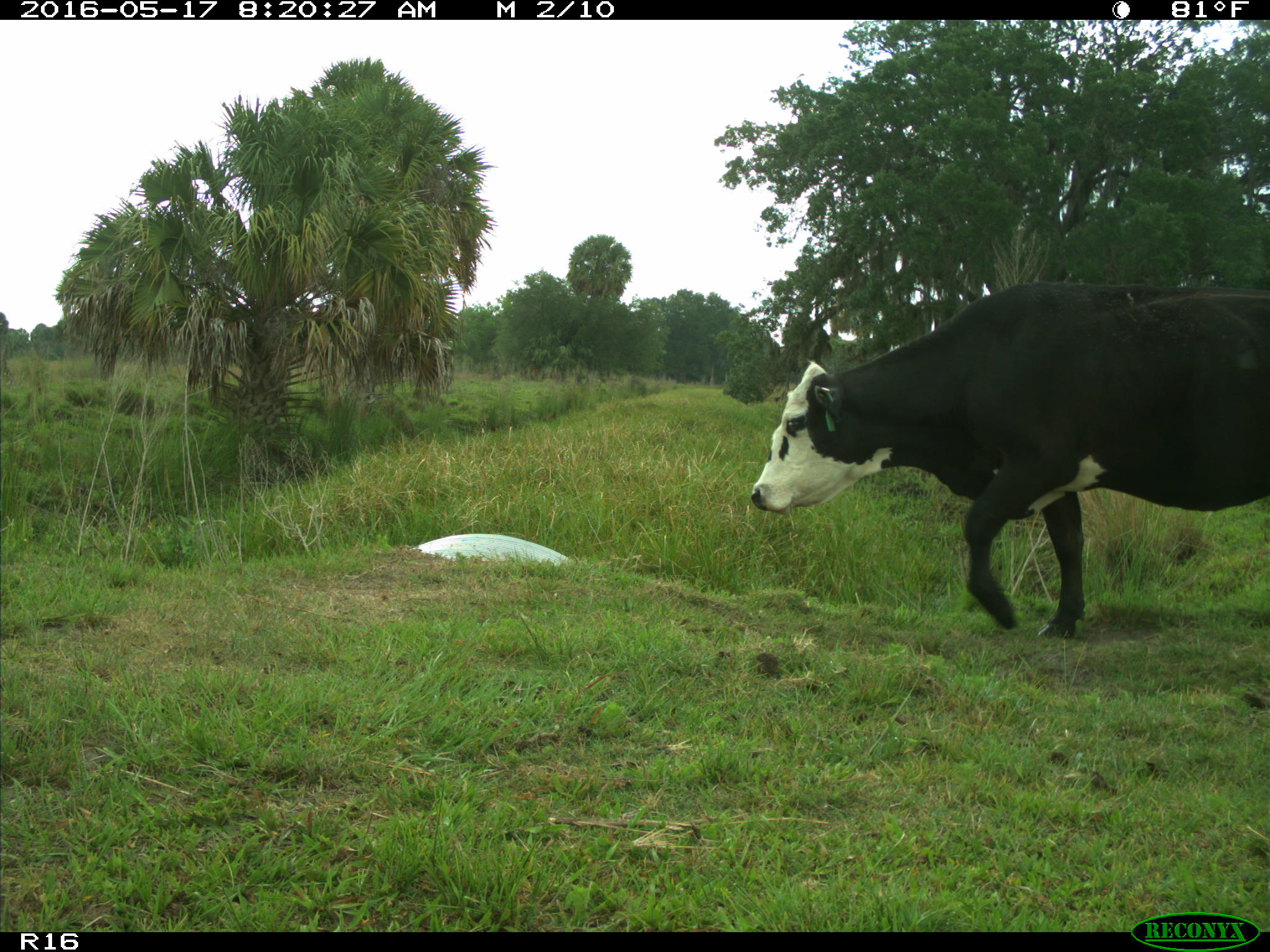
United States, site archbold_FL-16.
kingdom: Animalia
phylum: Chordata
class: Mammalia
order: Artiodactyla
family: Bovidae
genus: Bos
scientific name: Bos taurus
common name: domestic cow